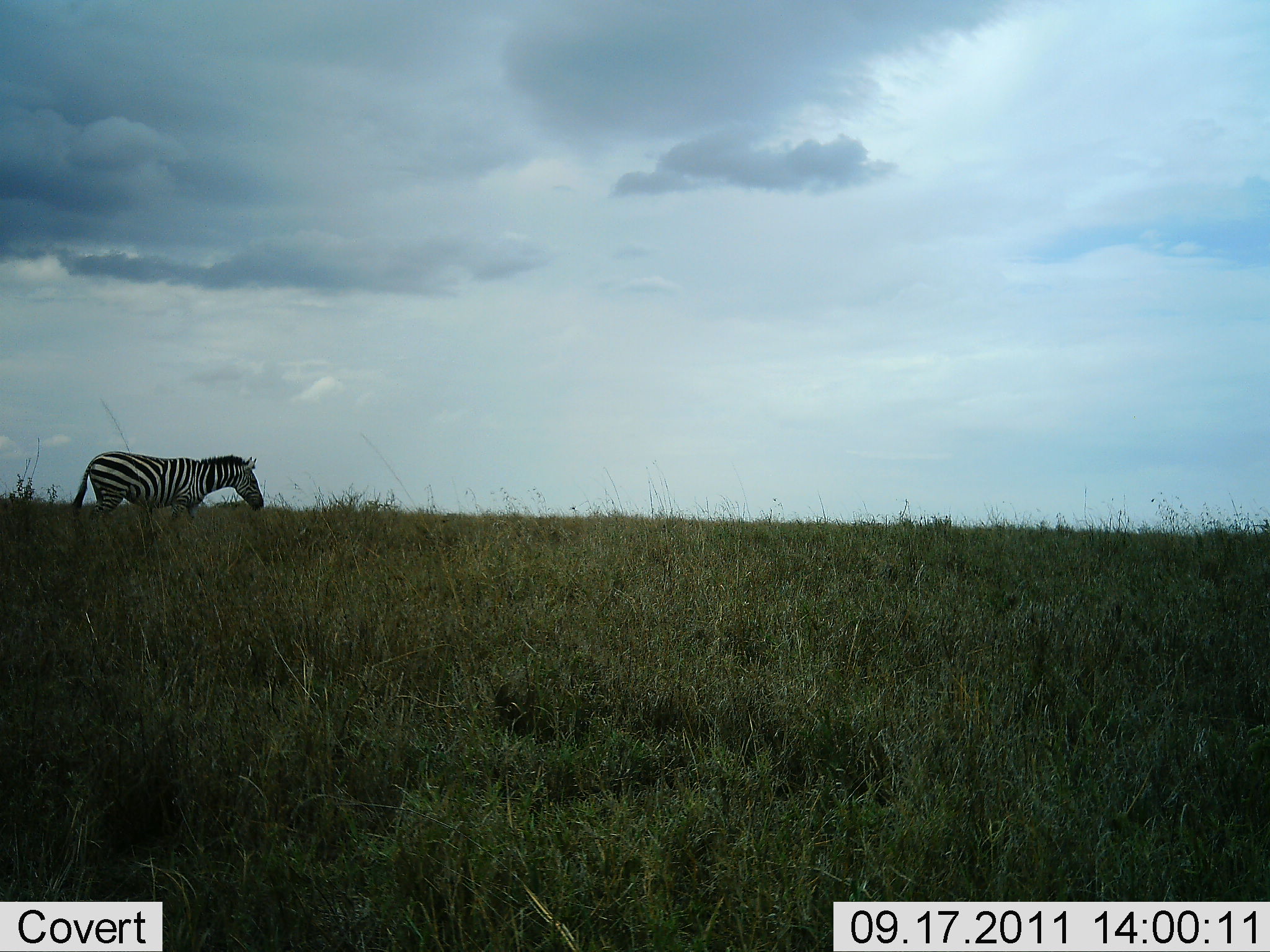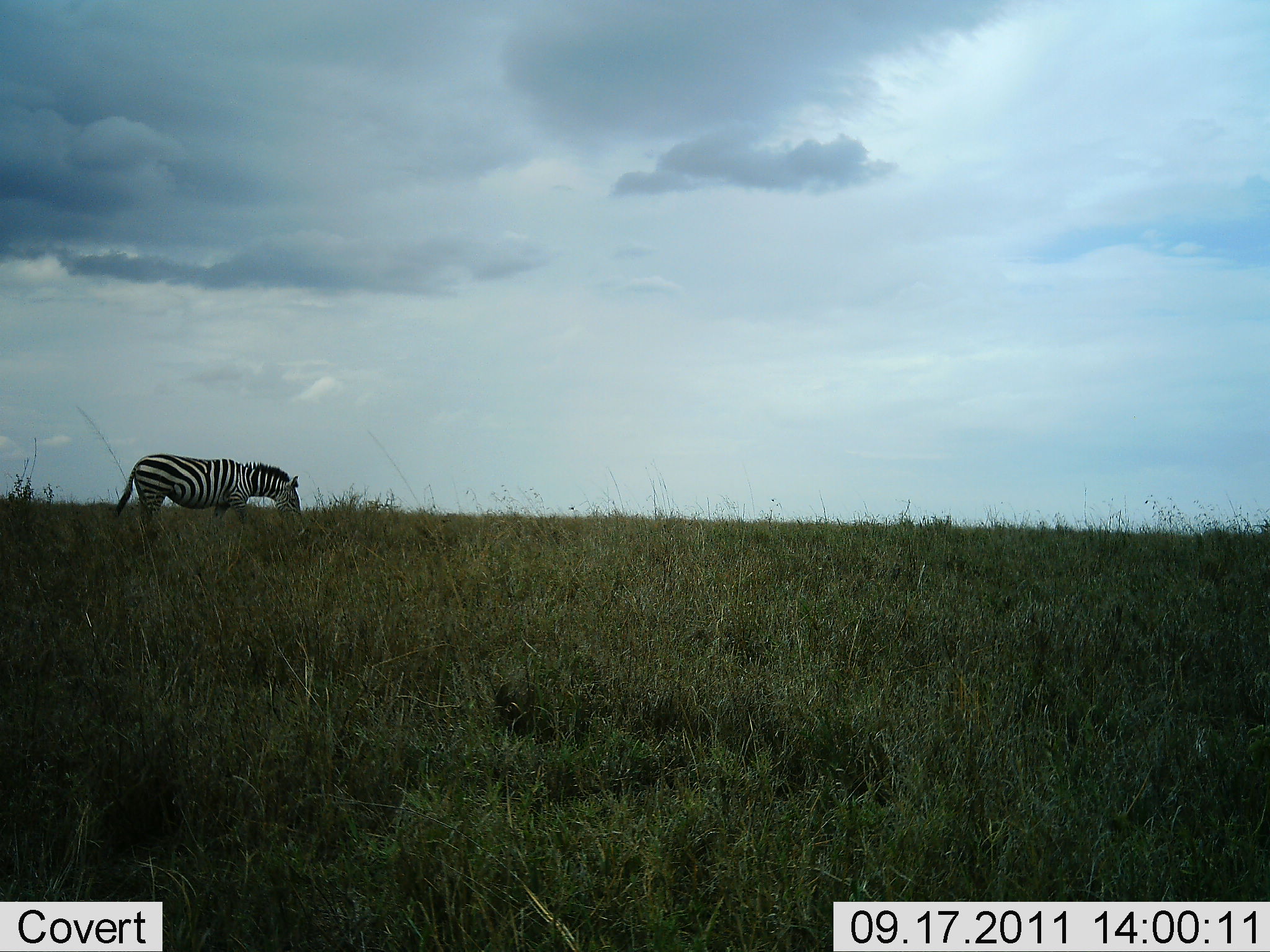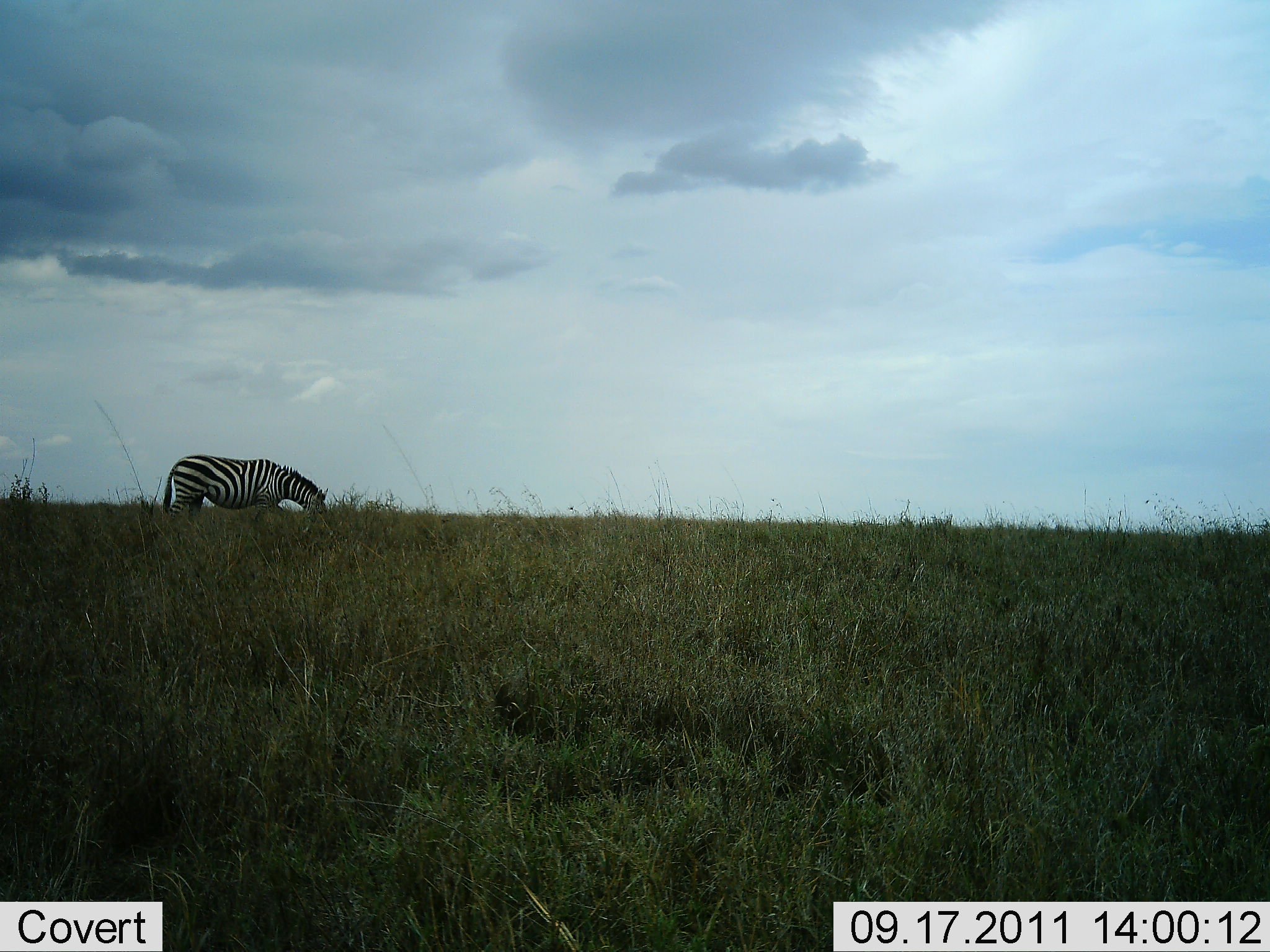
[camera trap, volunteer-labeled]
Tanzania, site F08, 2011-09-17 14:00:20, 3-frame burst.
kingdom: Animalia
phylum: Chordata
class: Mammalia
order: Perissodactyla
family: Equidae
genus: Equus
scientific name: Equus quagga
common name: plains zebra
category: zebra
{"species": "zebra (plains zebra) (Equus quagga)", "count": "1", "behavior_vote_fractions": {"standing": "33%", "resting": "0%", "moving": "27%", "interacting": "0%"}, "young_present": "0%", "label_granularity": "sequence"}